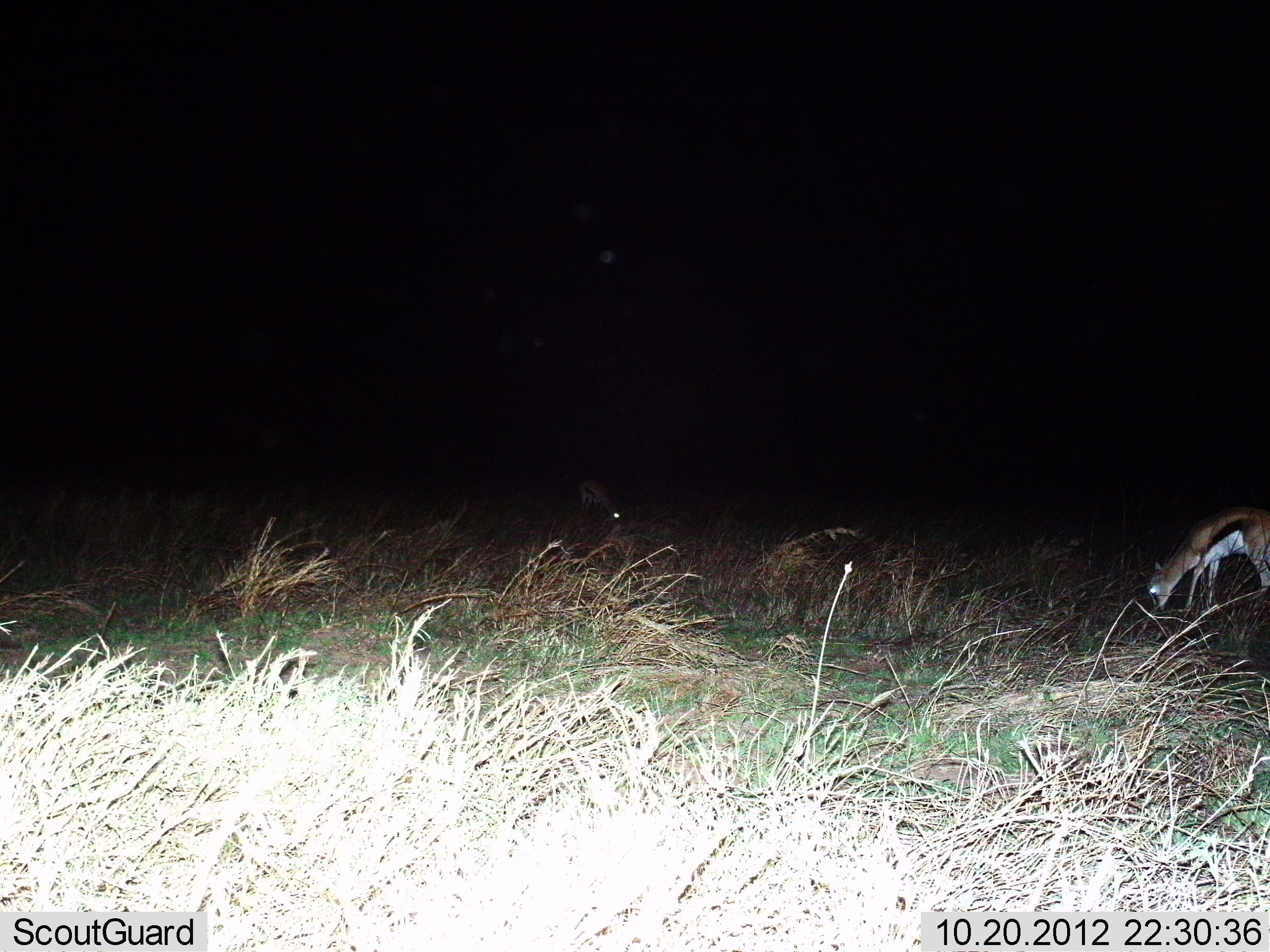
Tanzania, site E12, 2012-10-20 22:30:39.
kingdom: Animalia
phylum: Chordata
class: Mammalia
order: Artiodactyla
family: Bovidae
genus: Eudorcas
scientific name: Eudorcas thomsonii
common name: thomson's gazelle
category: gazellethomsons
Gazellethomsons (thomson's gazelle) (Eudorcas thomsonii), count 2. Behavior (volunteer vote fractions): standing 20%, resting 0%, moving 0%, interacting 0%. Young present (vote fraction): 0%. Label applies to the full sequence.